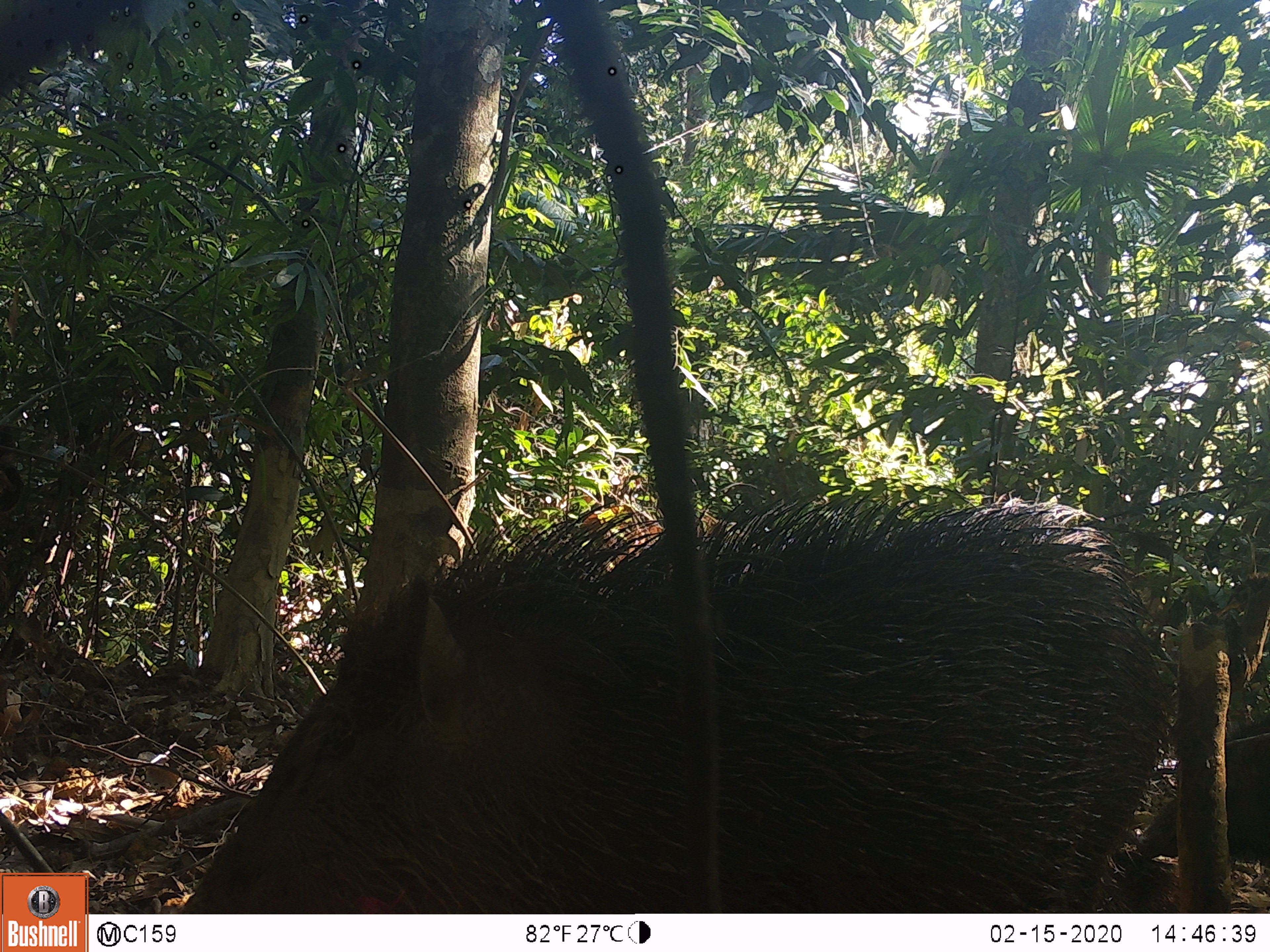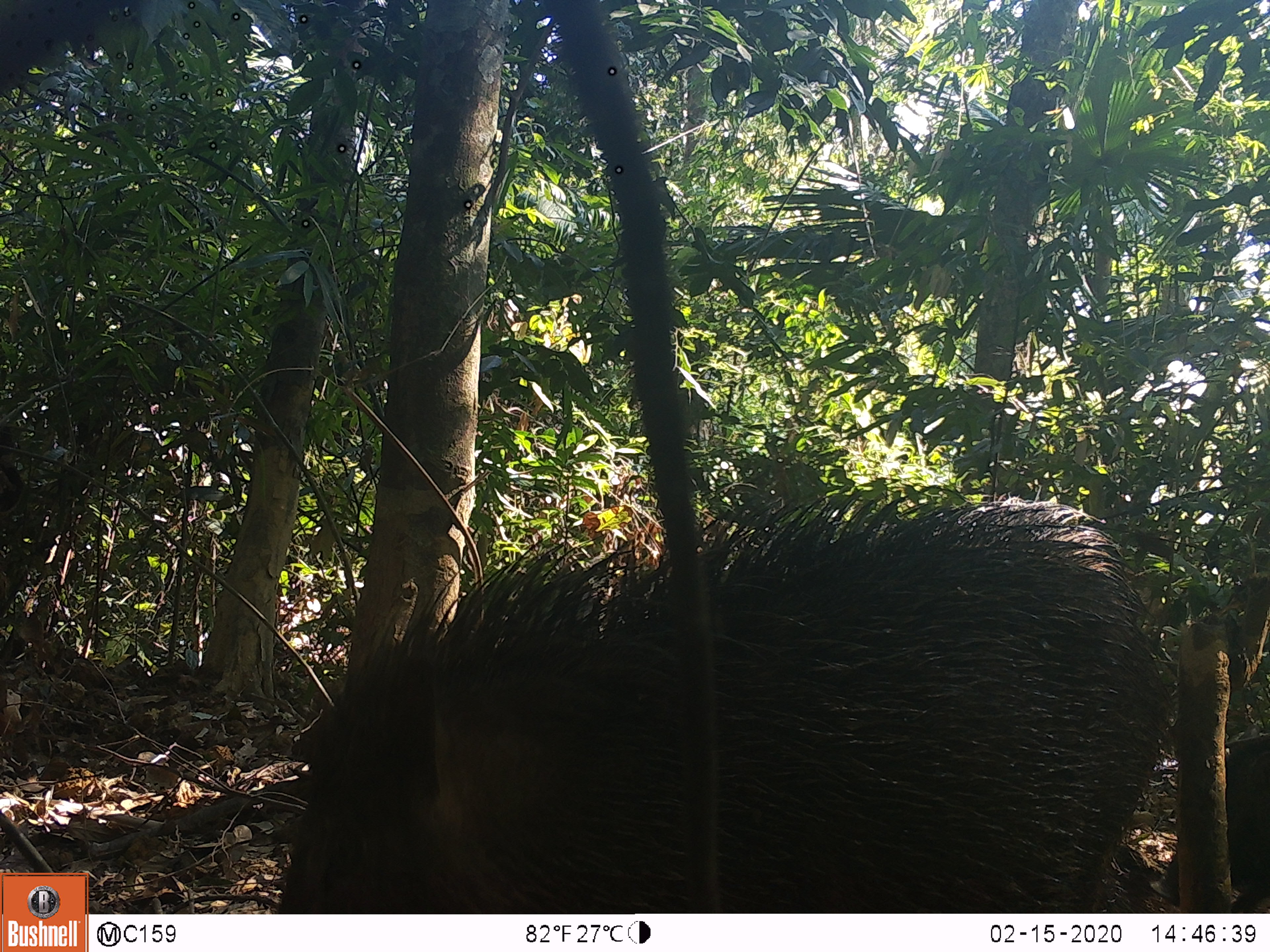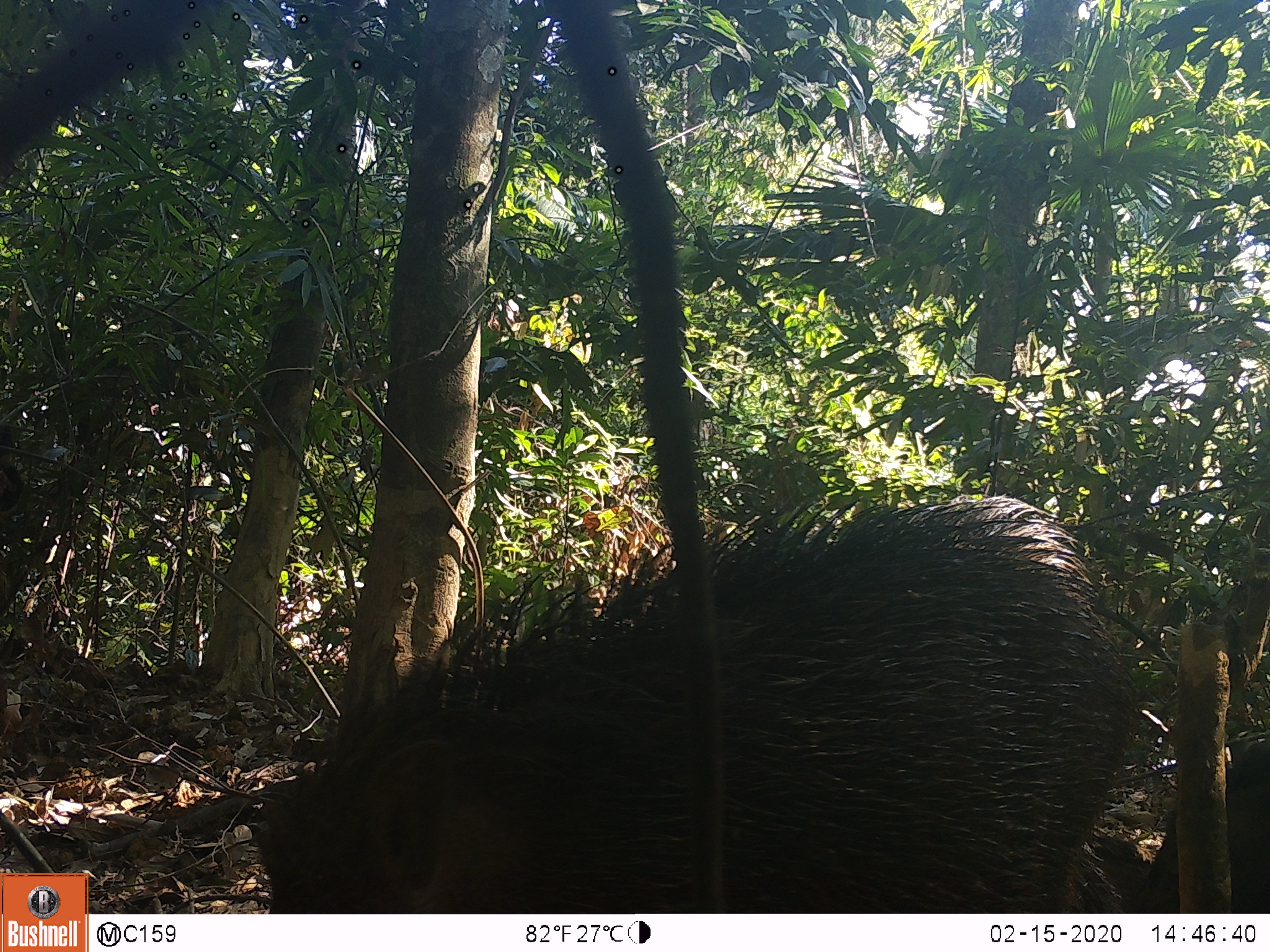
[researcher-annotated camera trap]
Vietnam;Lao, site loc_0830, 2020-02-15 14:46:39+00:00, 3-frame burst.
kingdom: Animalia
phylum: Chordata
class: Mammalia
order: Artiodactyla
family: Suidae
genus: Sus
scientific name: Sus scrofa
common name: eurasian wild pig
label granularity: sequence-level